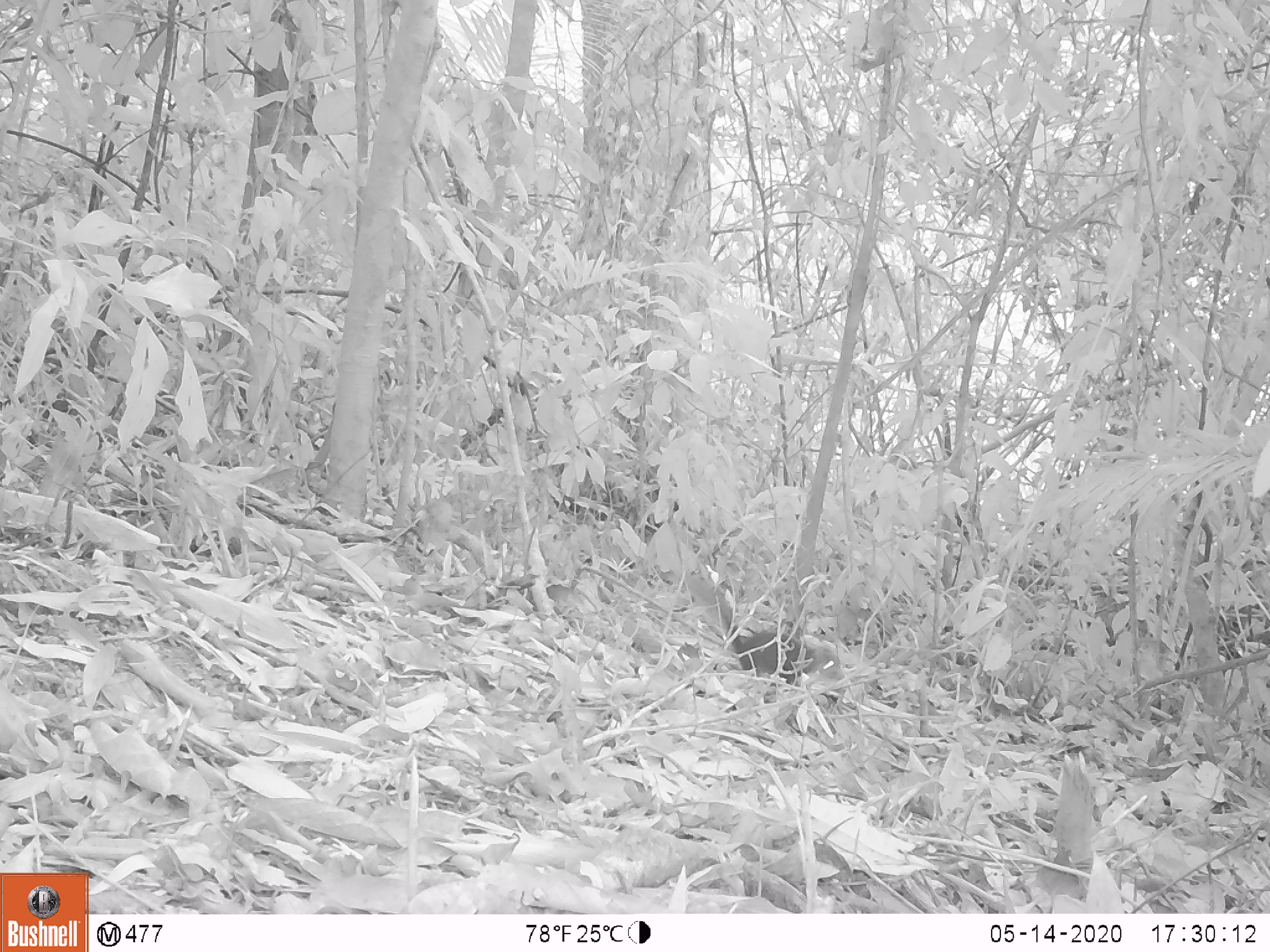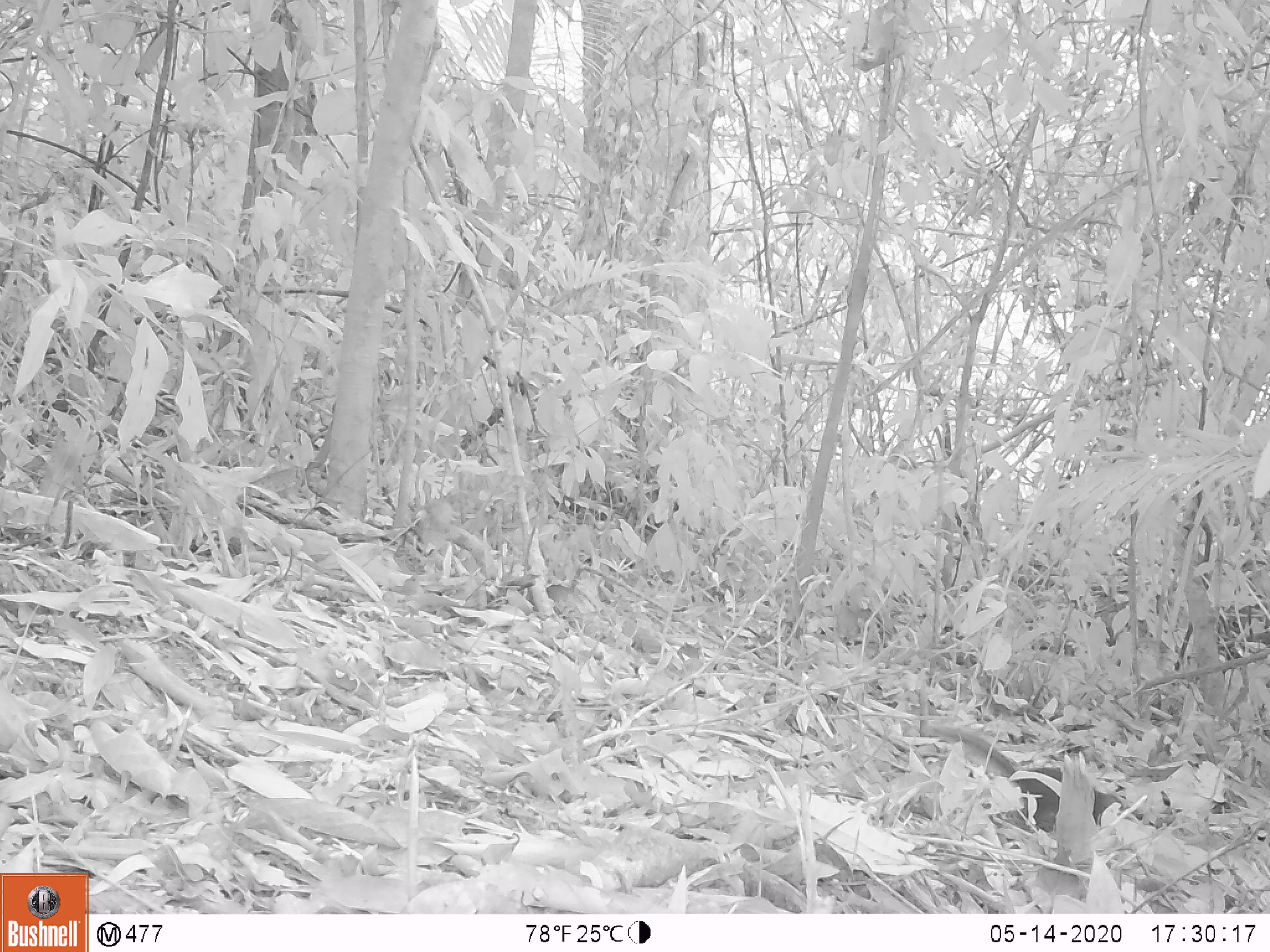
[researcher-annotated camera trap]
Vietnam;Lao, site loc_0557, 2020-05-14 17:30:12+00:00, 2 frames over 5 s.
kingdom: Animalia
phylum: Chordata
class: Mammalia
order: Scandentia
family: Tupaiidae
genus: Tupaia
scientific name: Tupaia belangeri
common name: northern treeshrew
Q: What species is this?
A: Northern treeshrew (Tupaia belangeri).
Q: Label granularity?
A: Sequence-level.